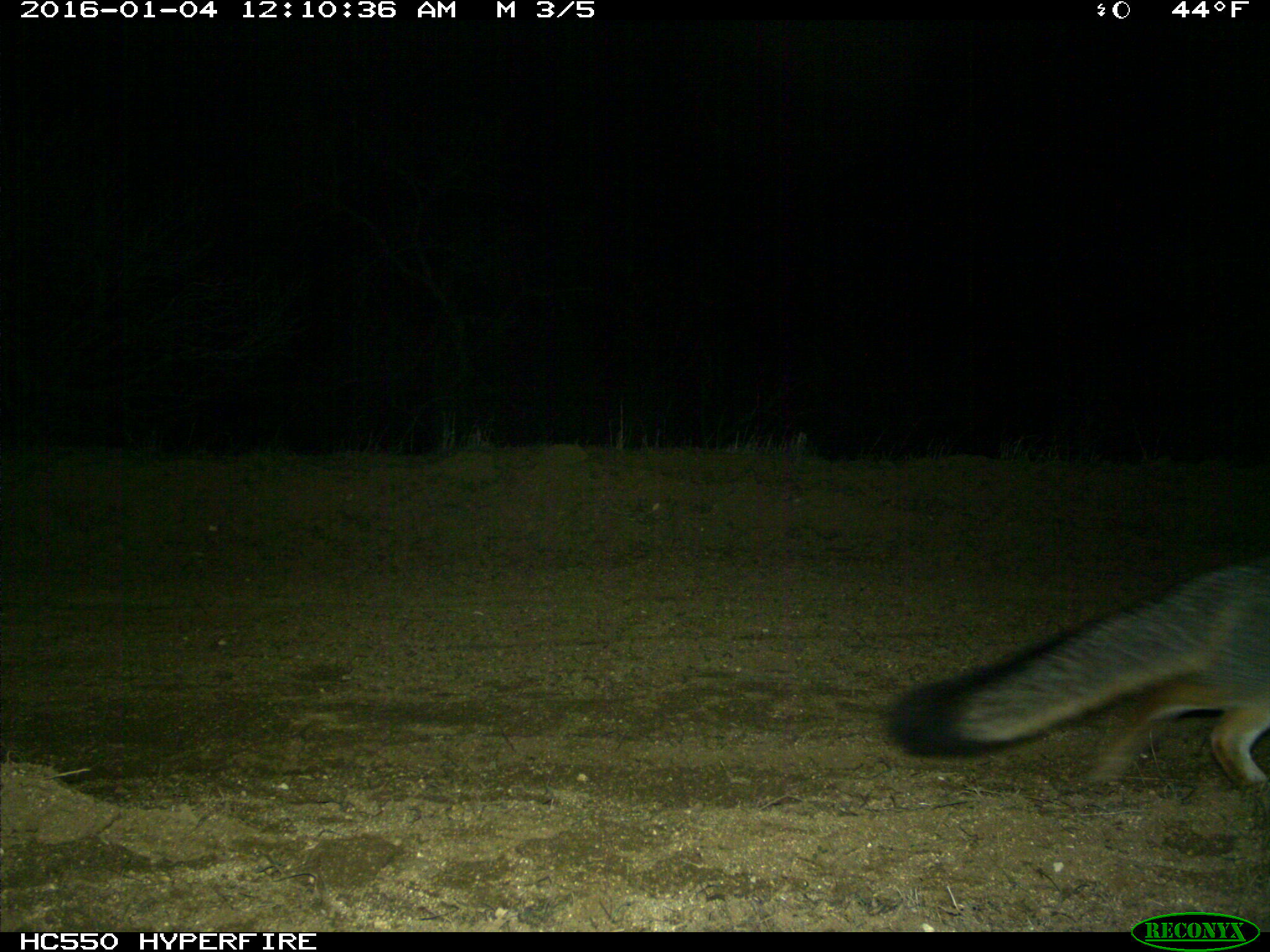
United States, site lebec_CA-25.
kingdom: Animalia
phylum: Chordata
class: Mammalia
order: Carnivora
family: Canidae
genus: Urocyon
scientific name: Urocyon cinereoargenteus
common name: gray fox